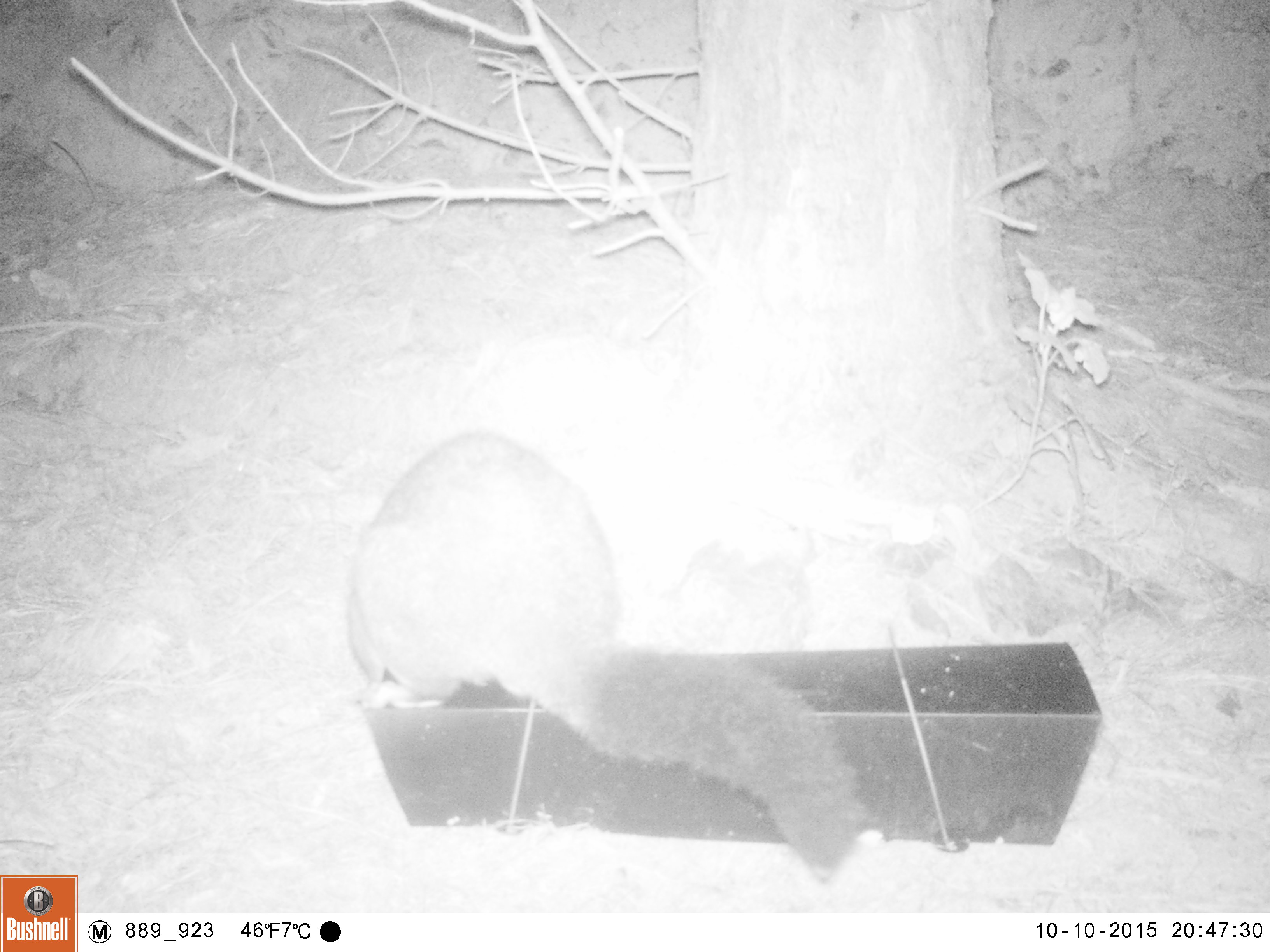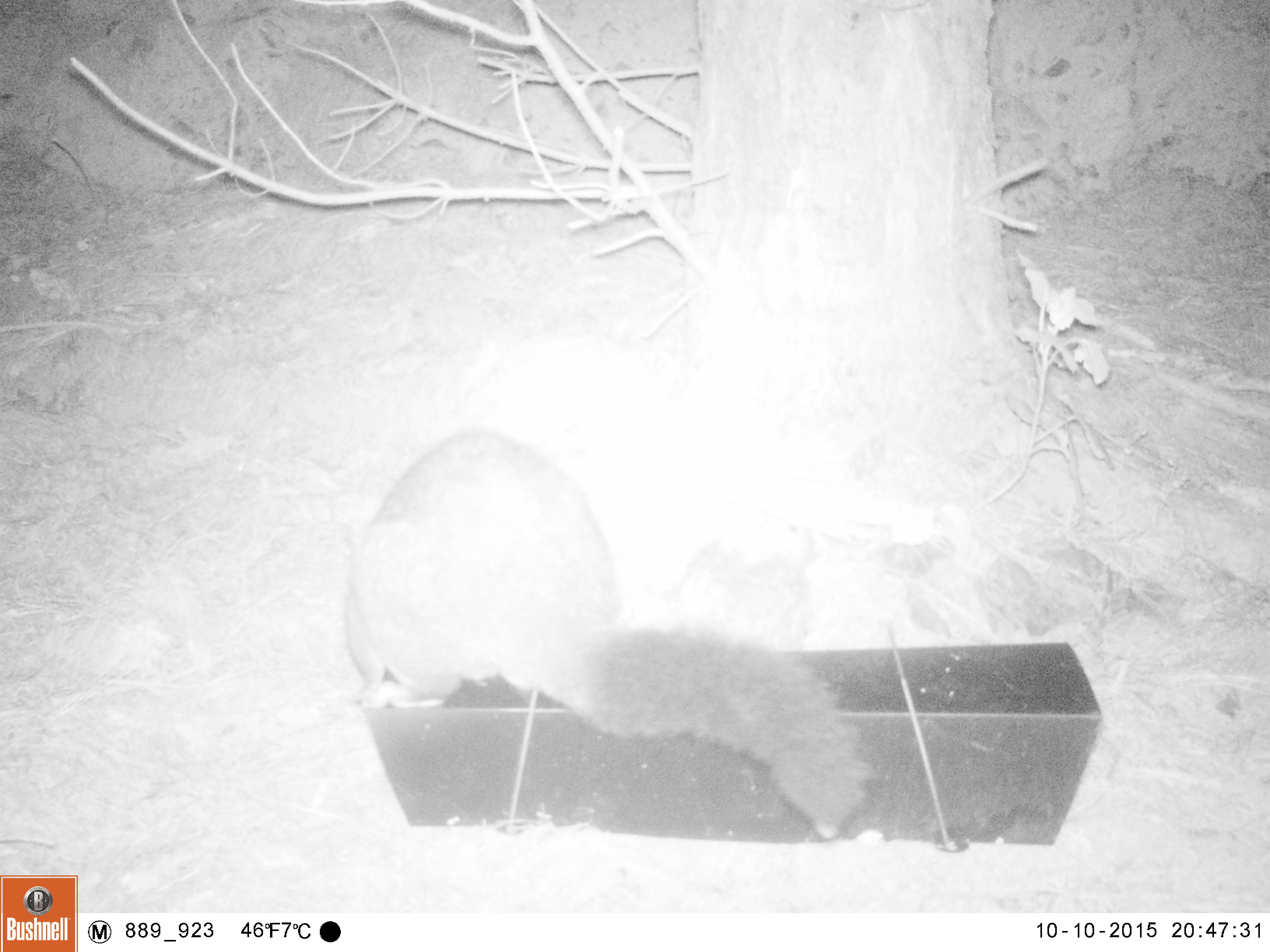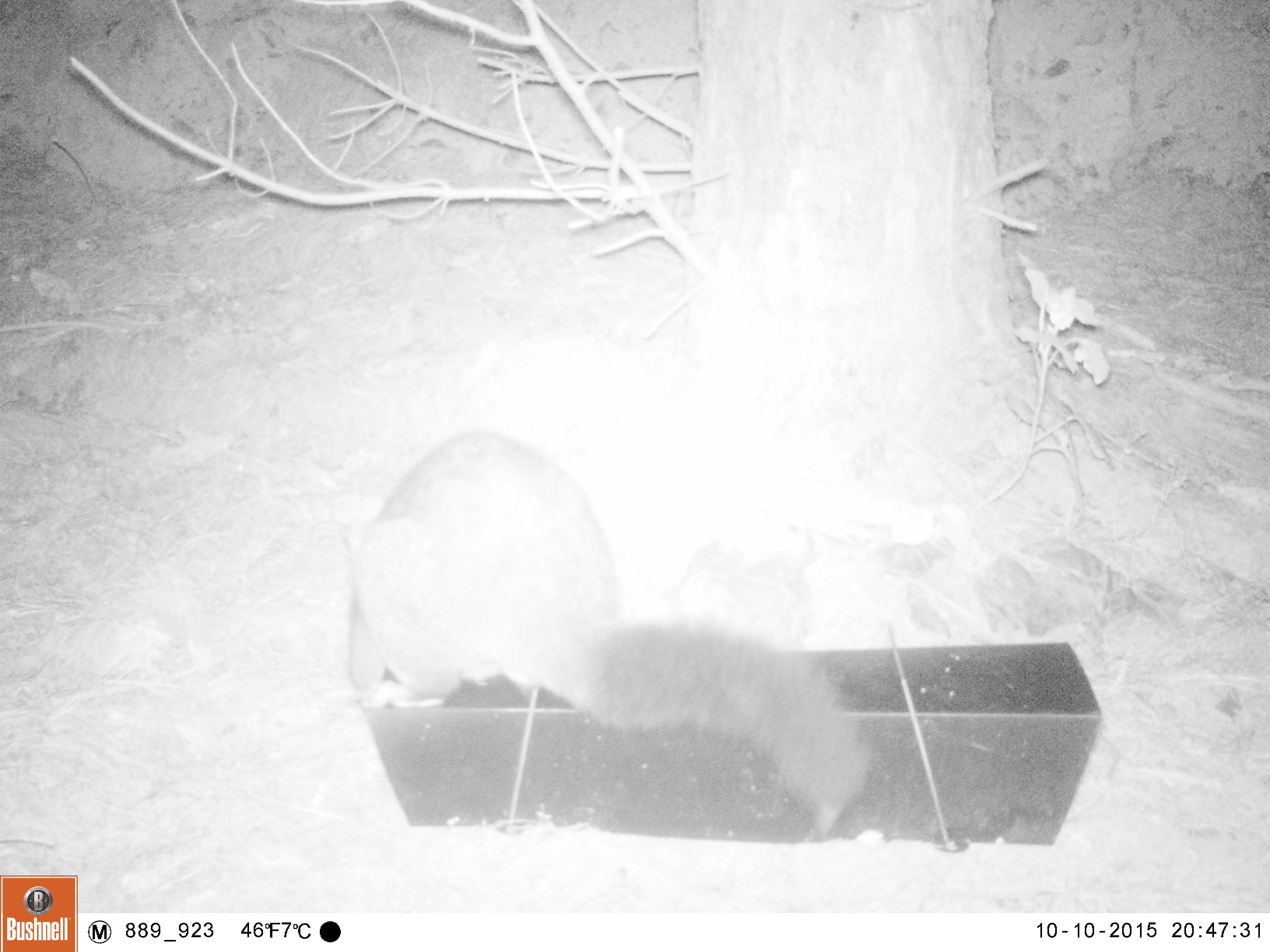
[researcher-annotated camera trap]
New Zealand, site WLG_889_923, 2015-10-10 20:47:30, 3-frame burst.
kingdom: Animalia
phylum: Chordata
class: Mammalia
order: Diprotodontia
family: Phalangeridae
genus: Trichosurus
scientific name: Trichosurus vulpecula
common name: common brushtail possum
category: possum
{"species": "possum (common brushtail possum) (Trichosurus vulpecula)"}